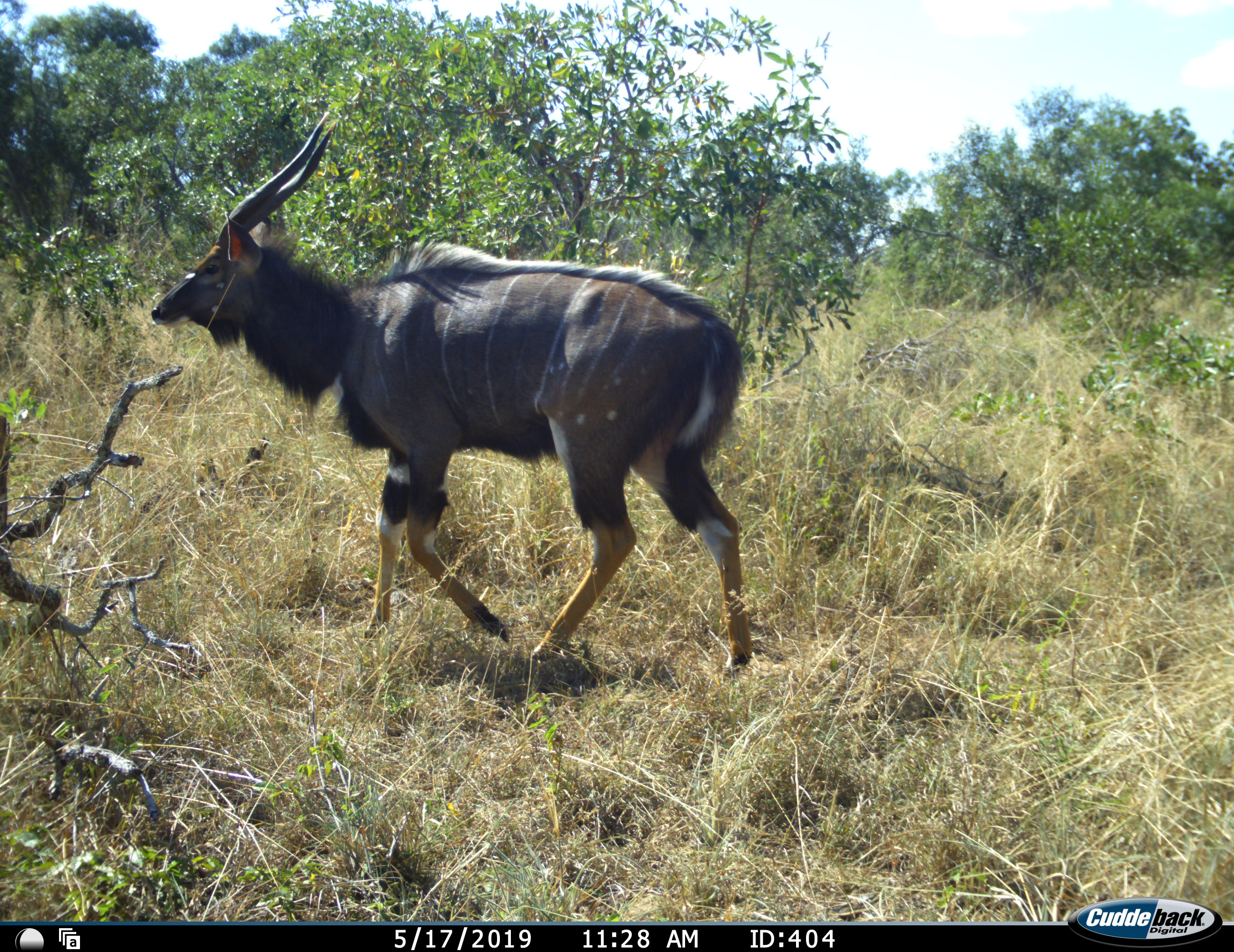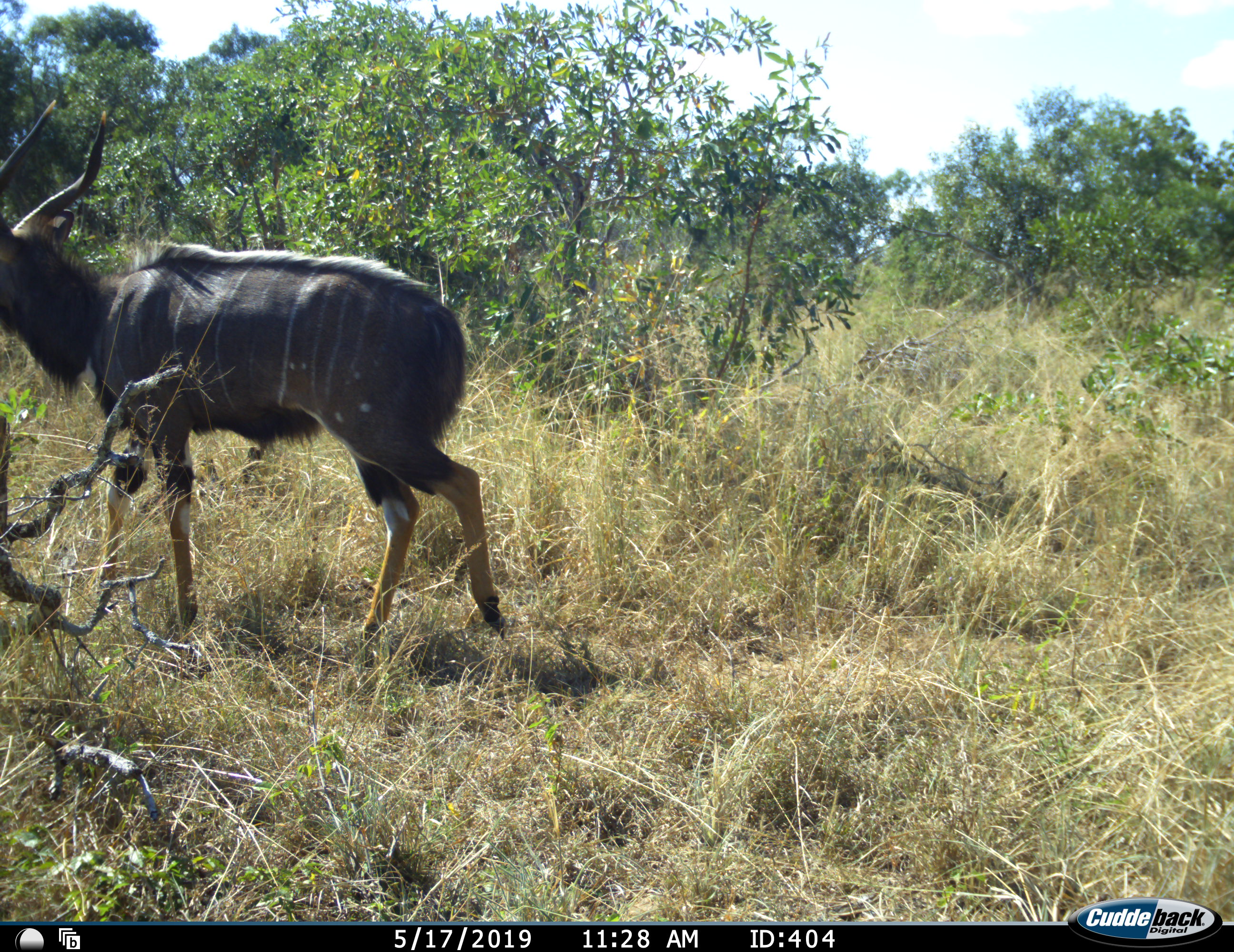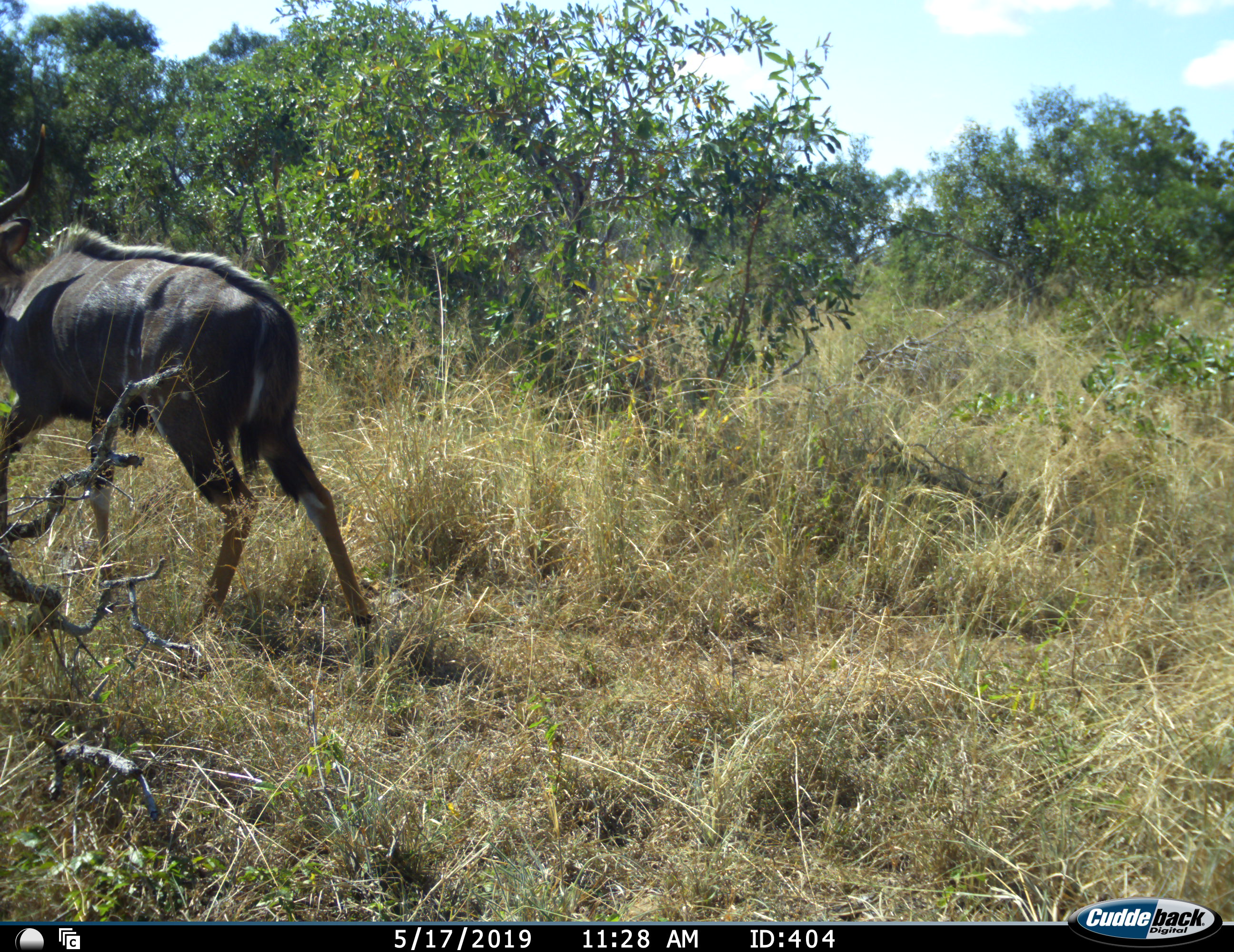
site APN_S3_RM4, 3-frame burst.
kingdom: Animalia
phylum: Chordata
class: Mammalia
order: Artiodactyla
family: Bovidae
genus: Tragelaphus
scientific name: Tragelaphus angasii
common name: nyala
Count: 1.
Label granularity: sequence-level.